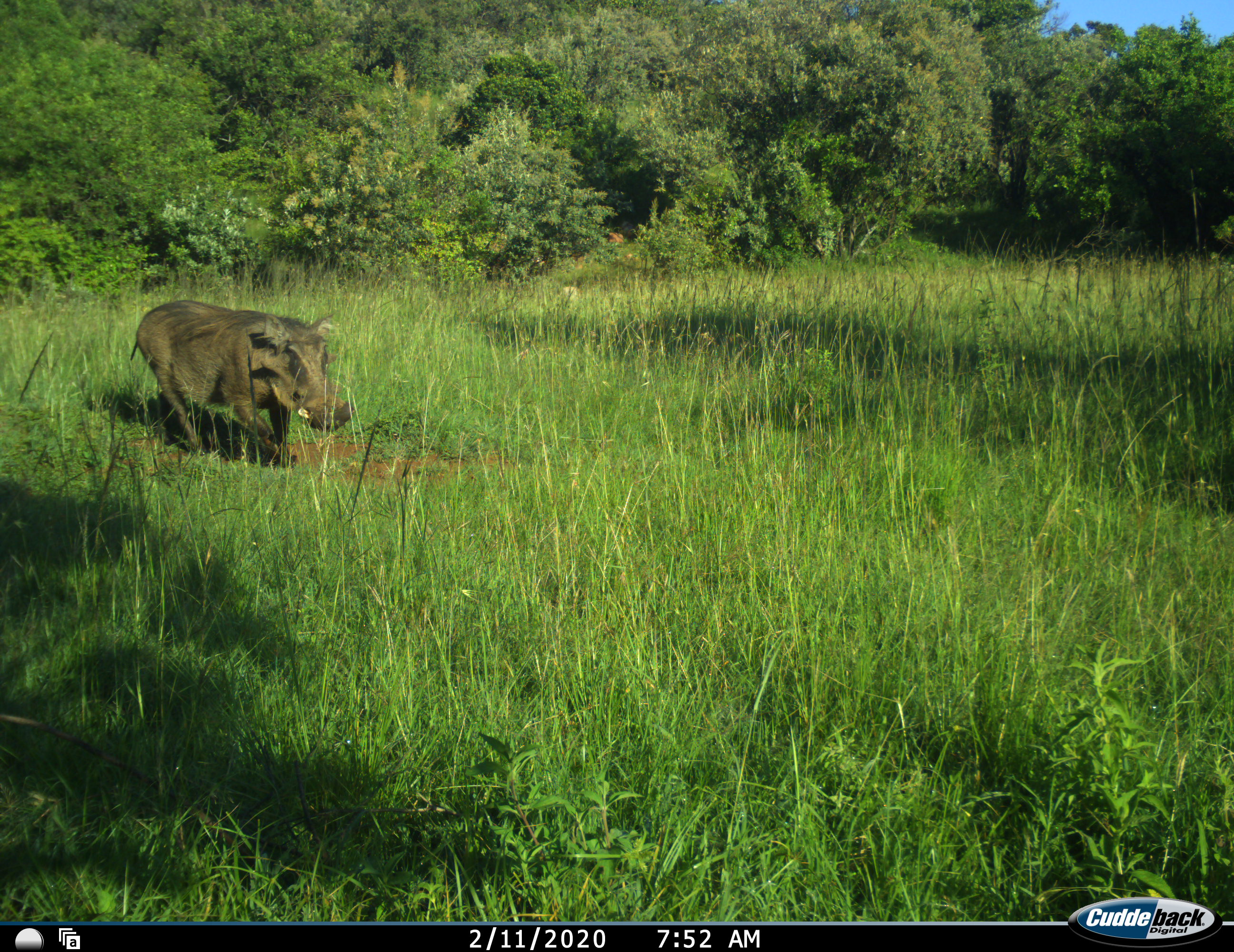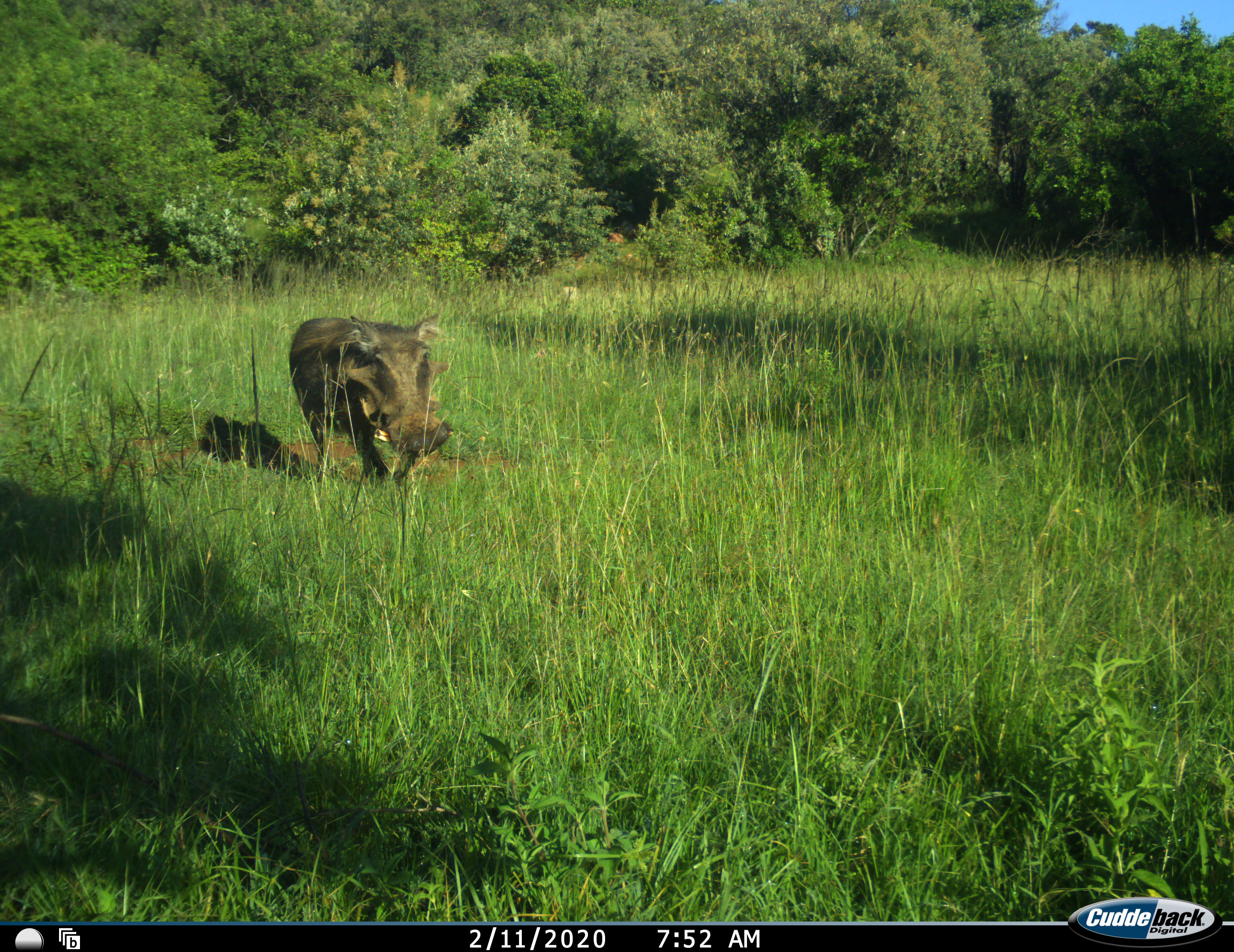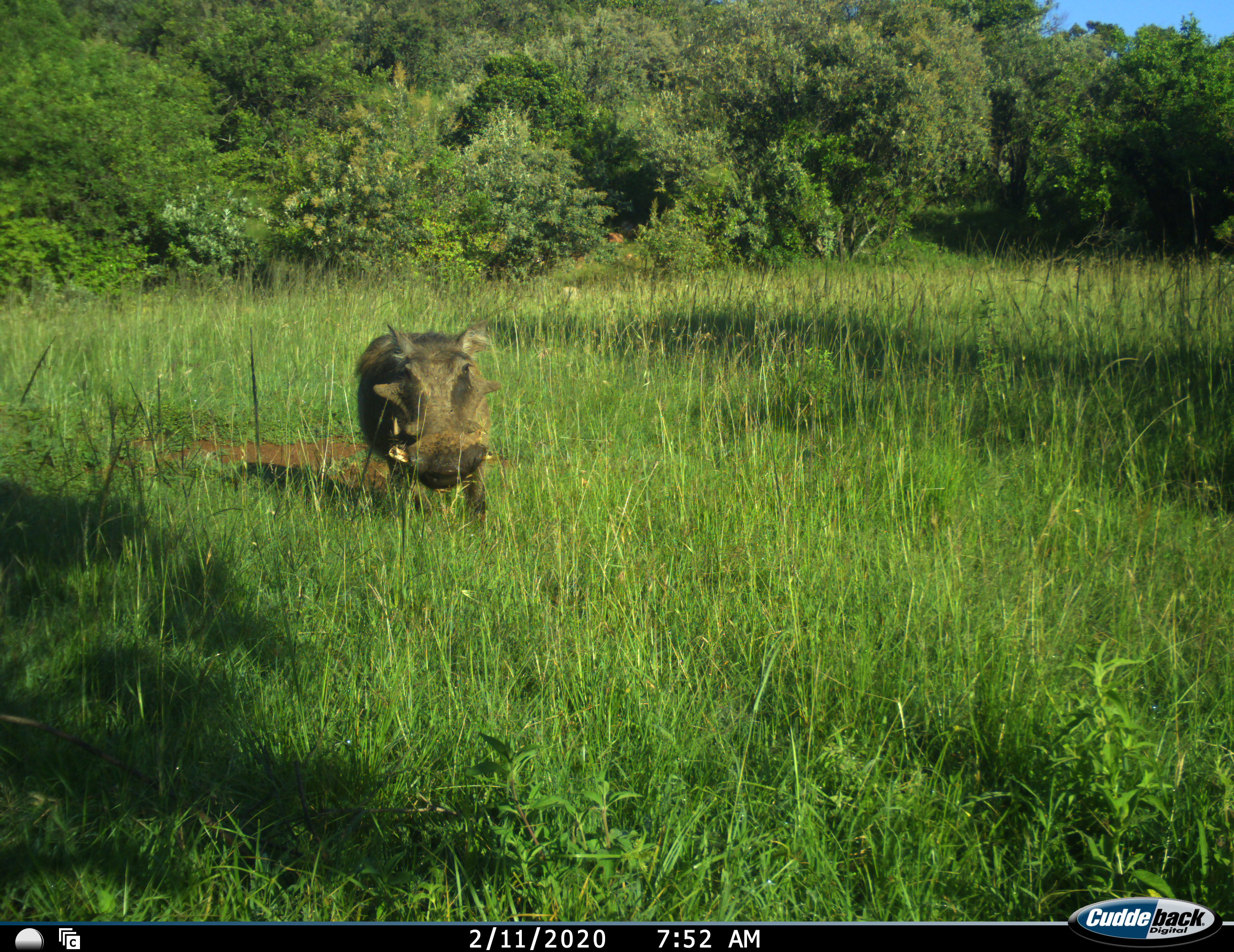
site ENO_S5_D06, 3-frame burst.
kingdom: Animalia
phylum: Chordata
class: Mammalia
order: Artiodactyla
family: Suidae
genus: Phacochoerus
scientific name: Phacochoerus africanus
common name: warthog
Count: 1.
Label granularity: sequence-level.